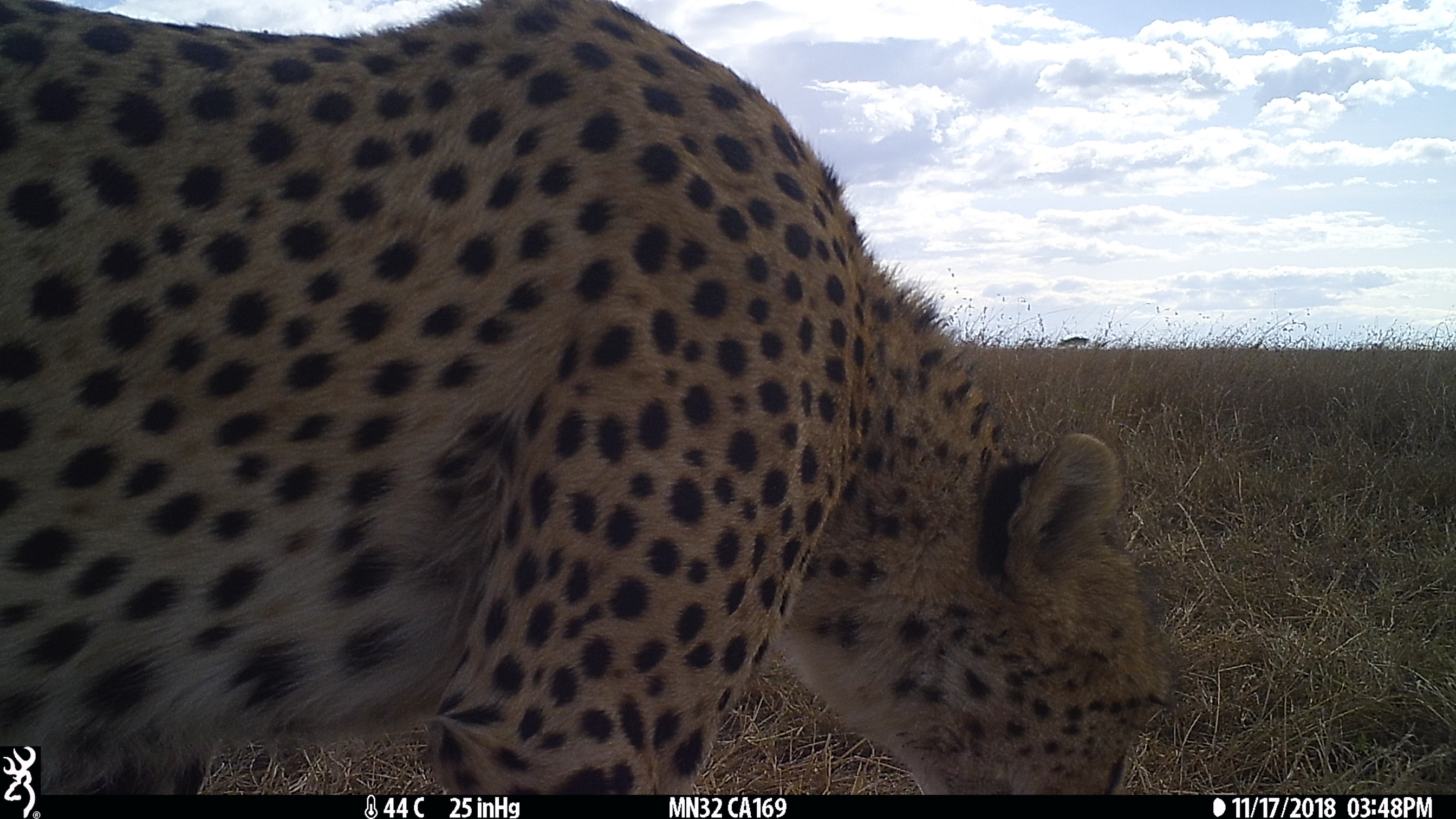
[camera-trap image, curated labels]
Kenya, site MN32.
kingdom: Animalia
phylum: Chordata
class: Mammalia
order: Carnivora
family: Felidae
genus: Acinonyx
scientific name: Acinonyx jubatus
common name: cheetah